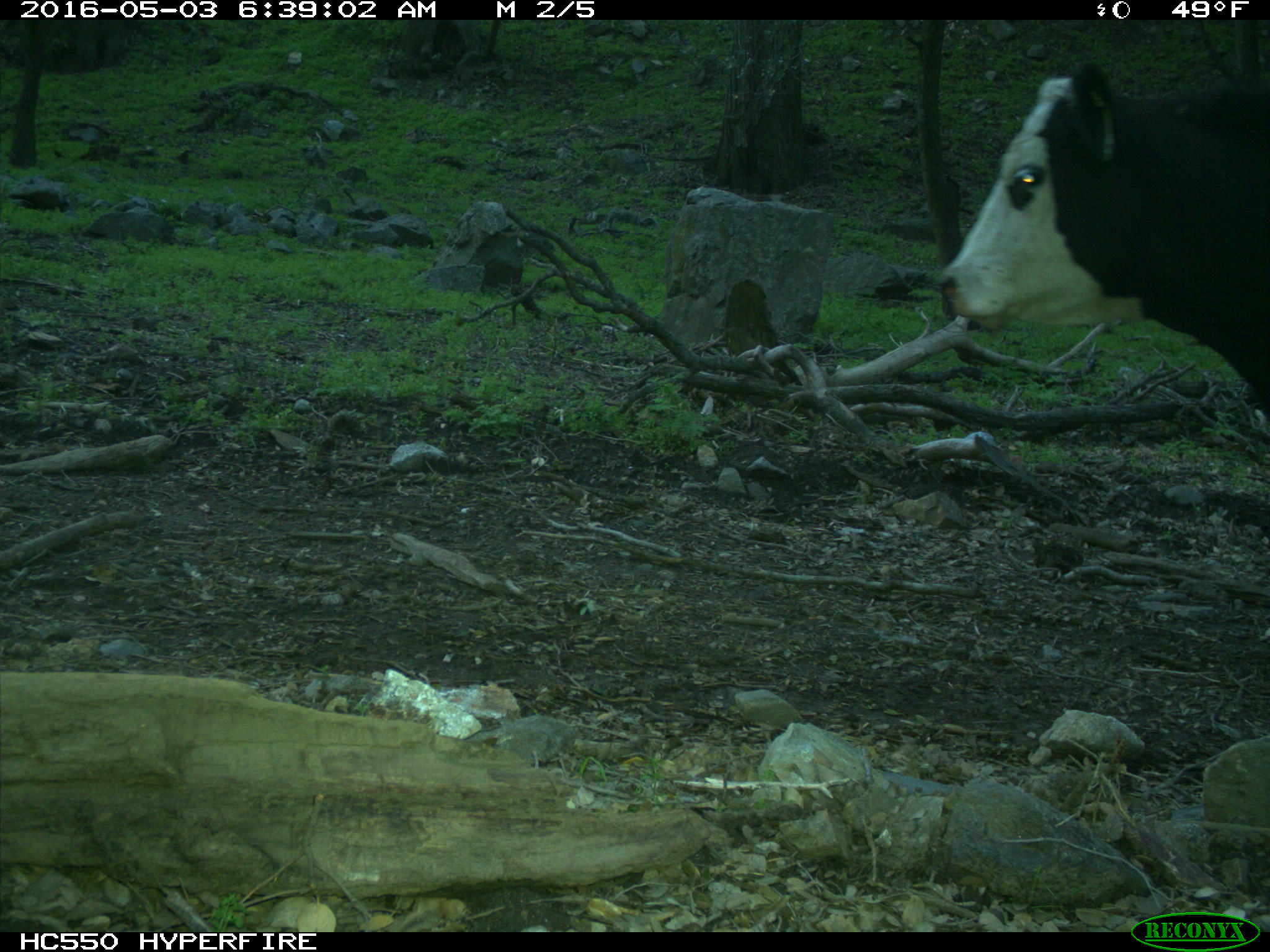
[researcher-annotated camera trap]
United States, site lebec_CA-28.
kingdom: Animalia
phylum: Chordata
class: Mammalia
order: Artiodactyla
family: Bovidae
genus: Bos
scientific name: Bos taurus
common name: domestic cow